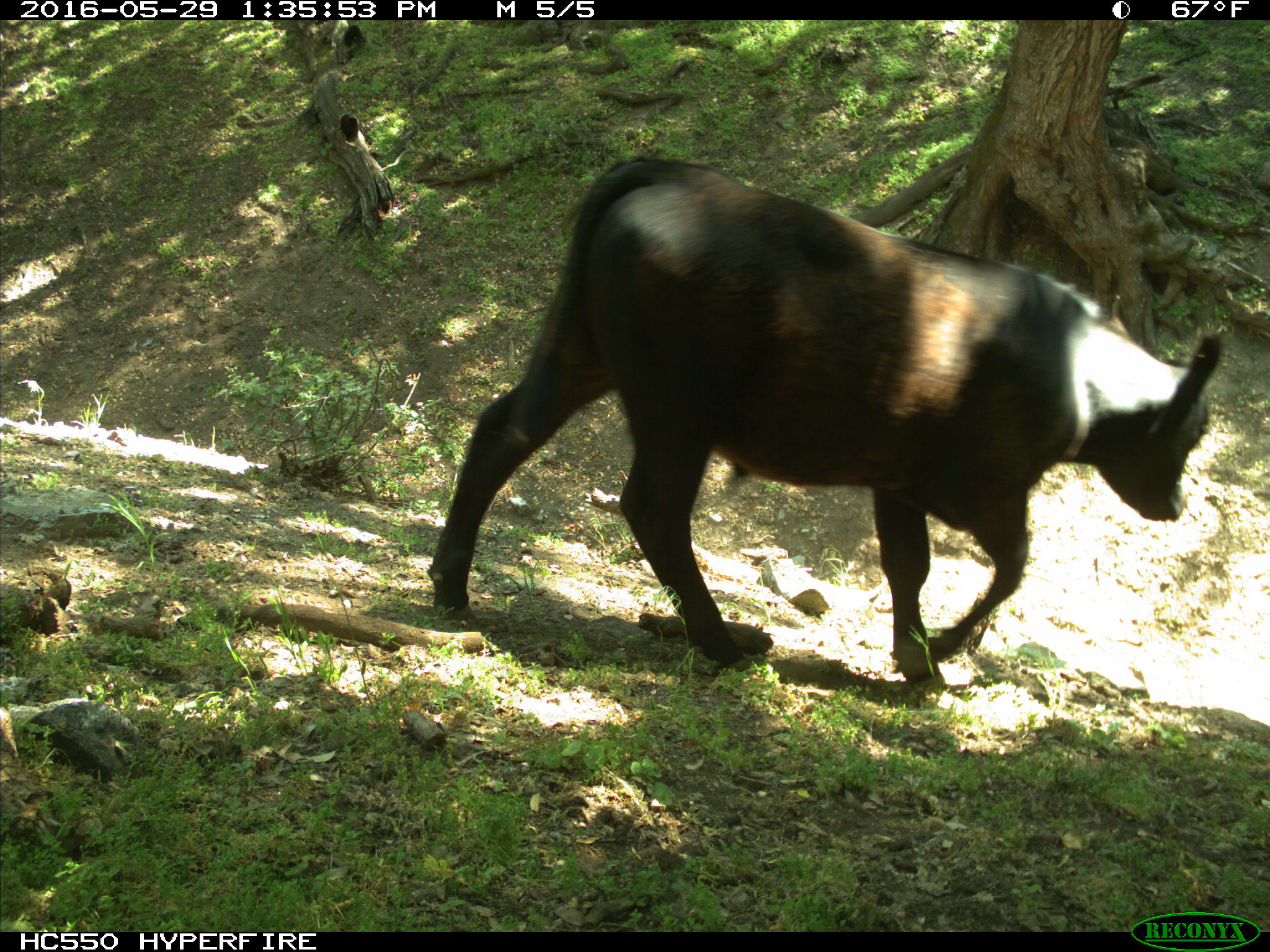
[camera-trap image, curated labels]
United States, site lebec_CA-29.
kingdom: Animalia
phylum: Chordata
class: Mammalia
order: Artiodactyla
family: Bovidae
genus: Bos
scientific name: Bos taurus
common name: domestic cow